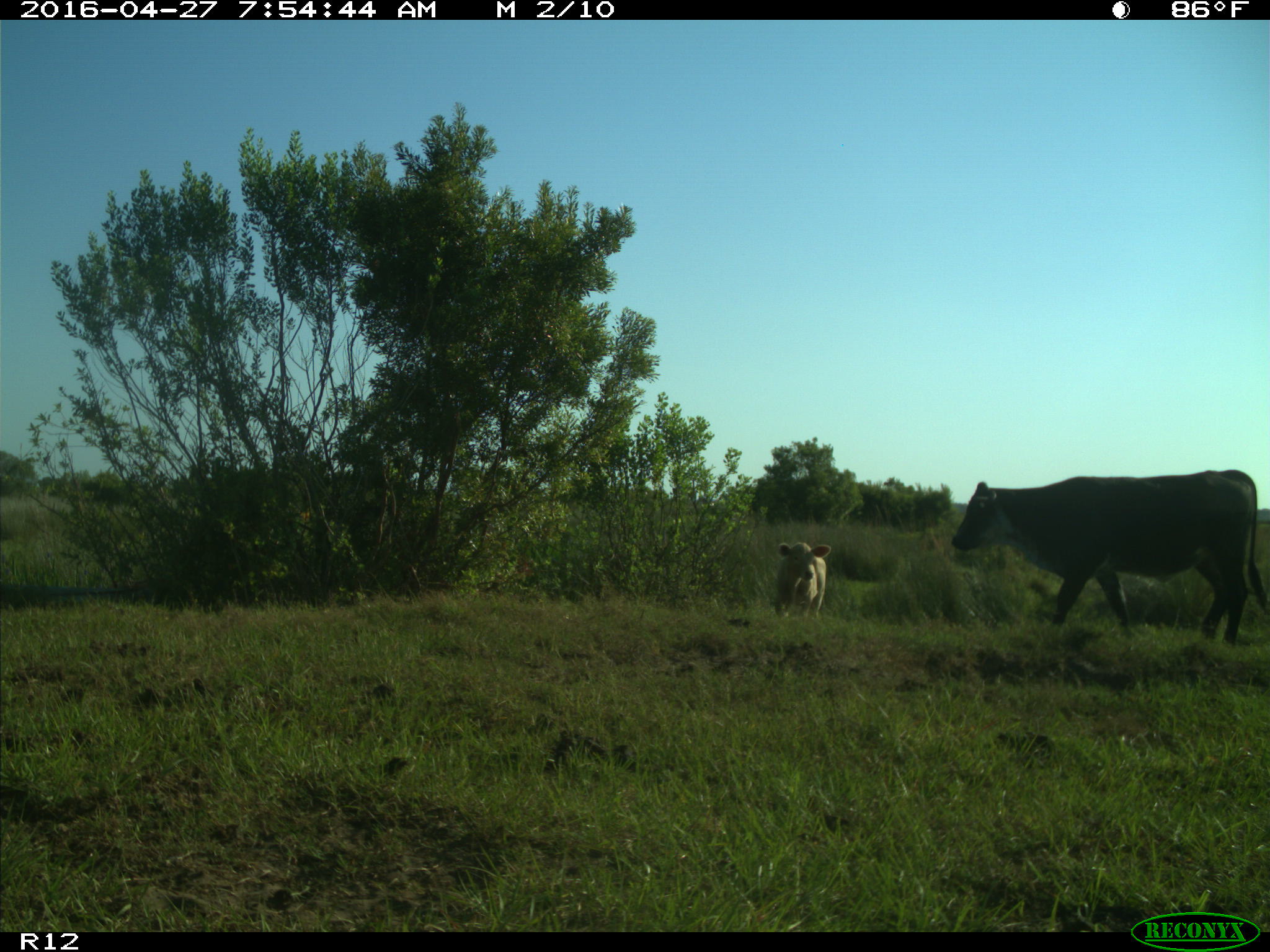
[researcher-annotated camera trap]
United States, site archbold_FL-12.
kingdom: Animalia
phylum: Chordata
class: Mammalia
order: Artiodactyla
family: Bovidae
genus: Bos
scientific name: Bos taurus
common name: domestic cow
Bos taurus (domestic cow).